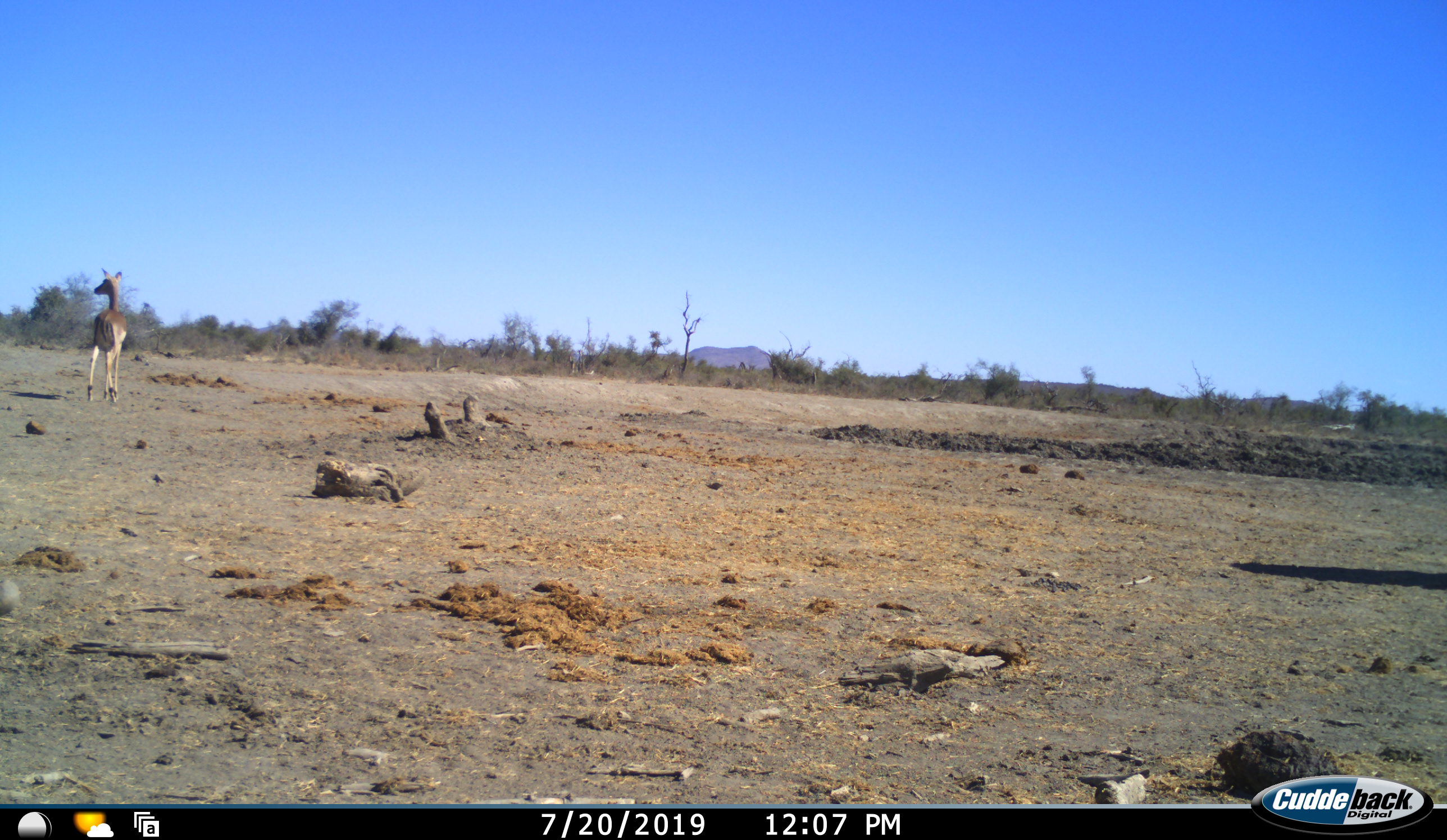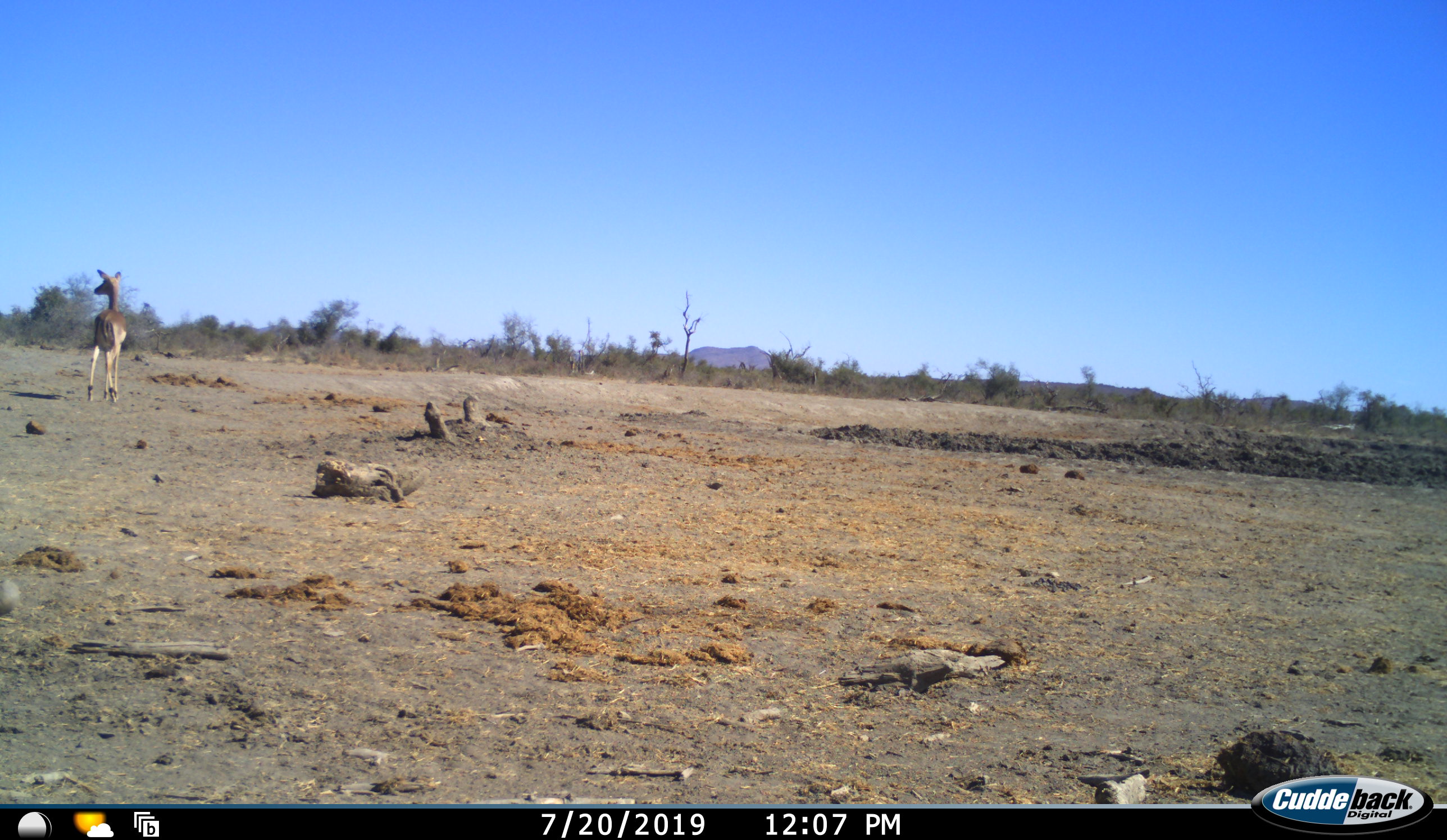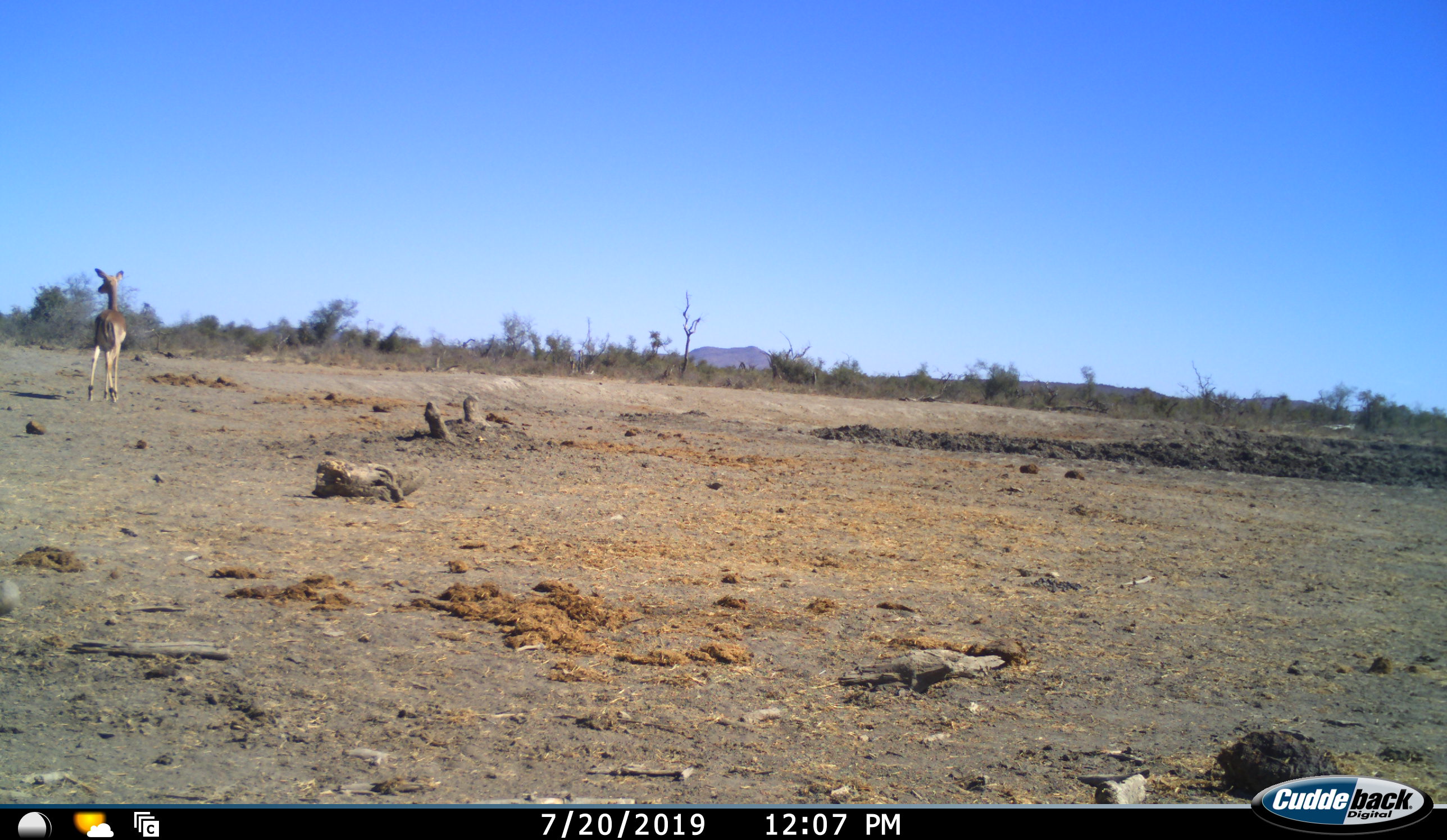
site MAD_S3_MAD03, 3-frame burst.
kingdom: Animalia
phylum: Chordata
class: Mammalia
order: Artiodactyla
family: Bovidae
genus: Aepyceros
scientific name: Aepyceros melampus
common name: impala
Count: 1.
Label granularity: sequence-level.